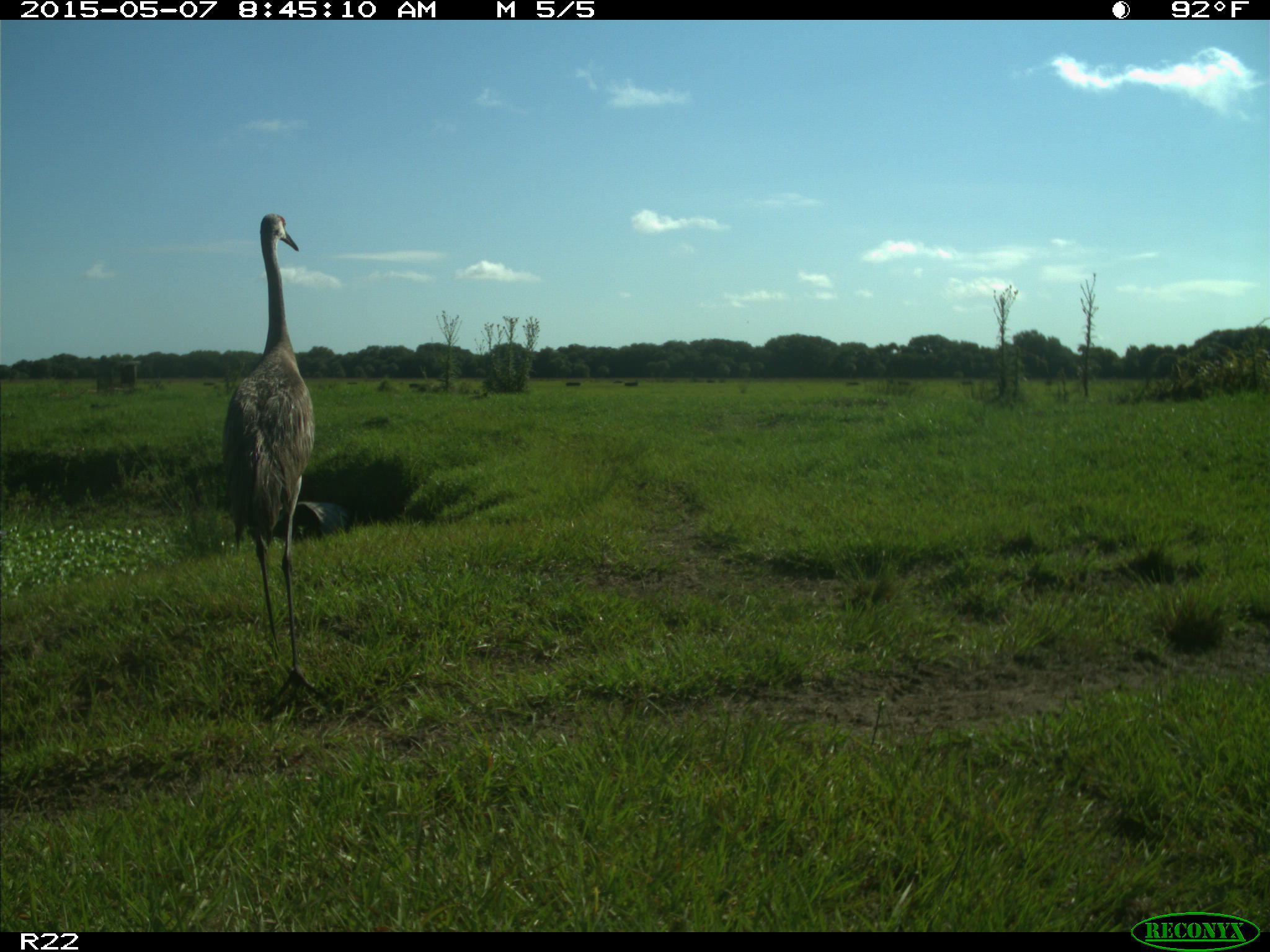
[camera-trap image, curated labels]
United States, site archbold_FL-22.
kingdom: Animalia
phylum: Chordata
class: Aves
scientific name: Aves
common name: birds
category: unidentified bird